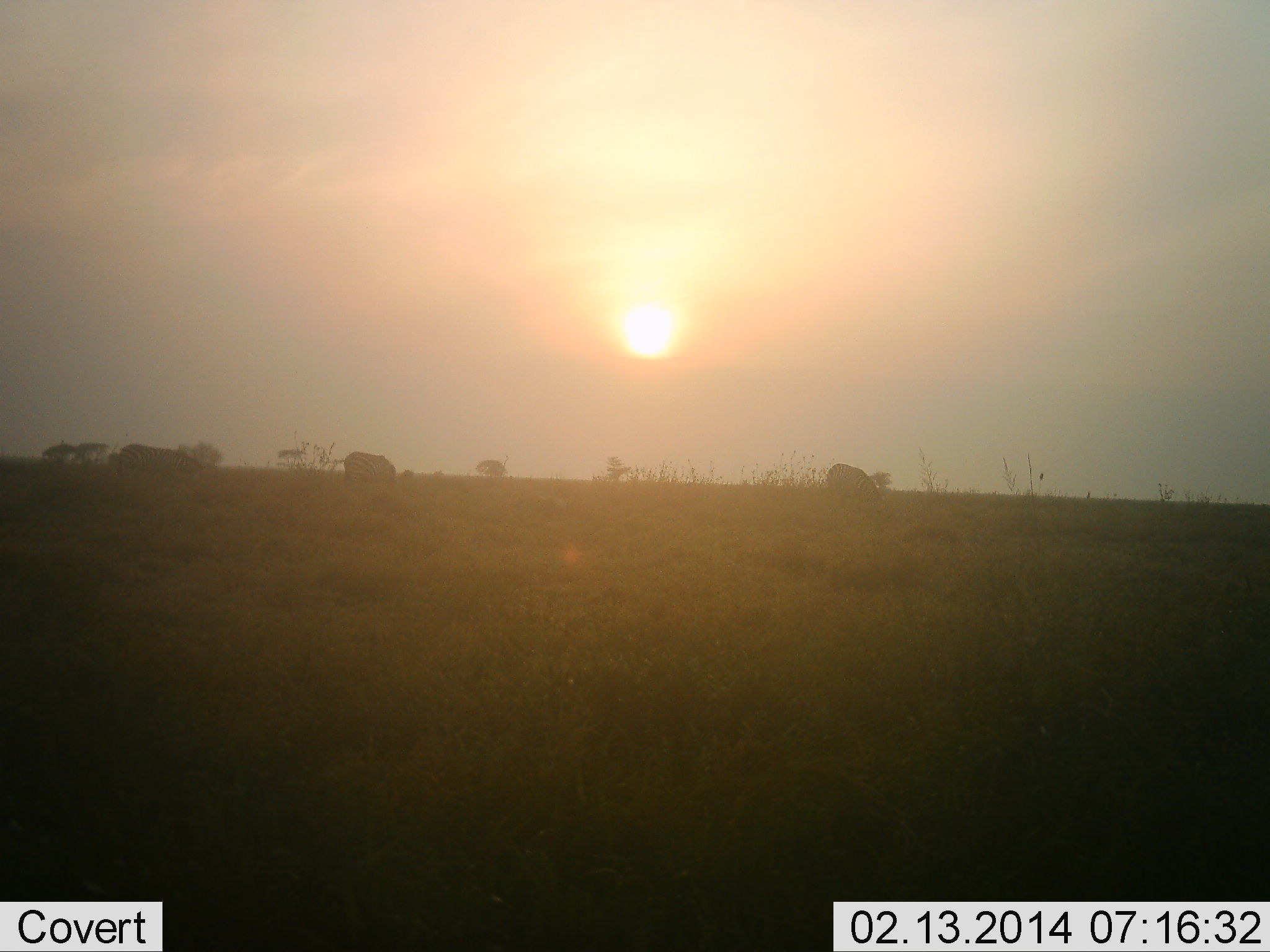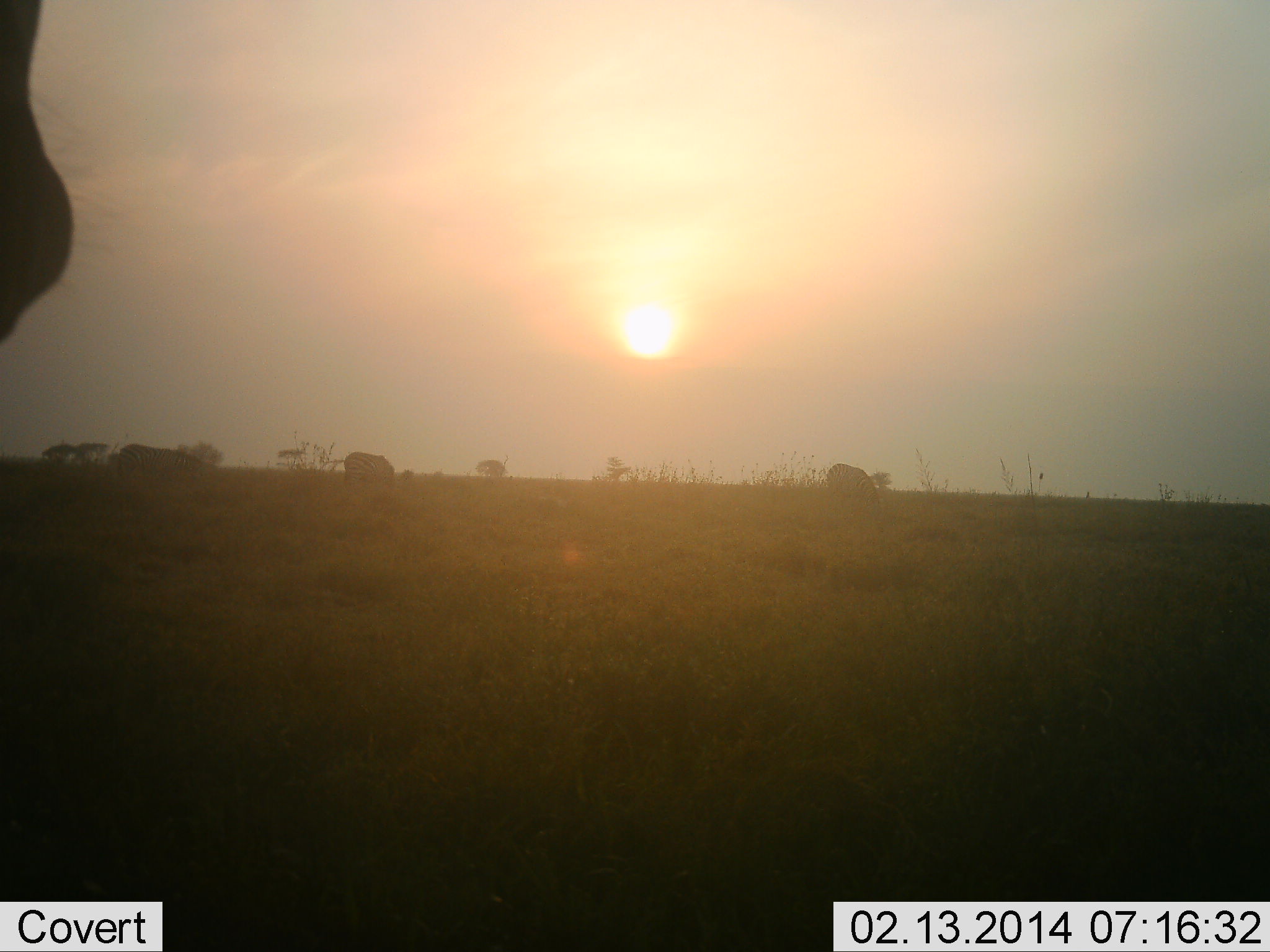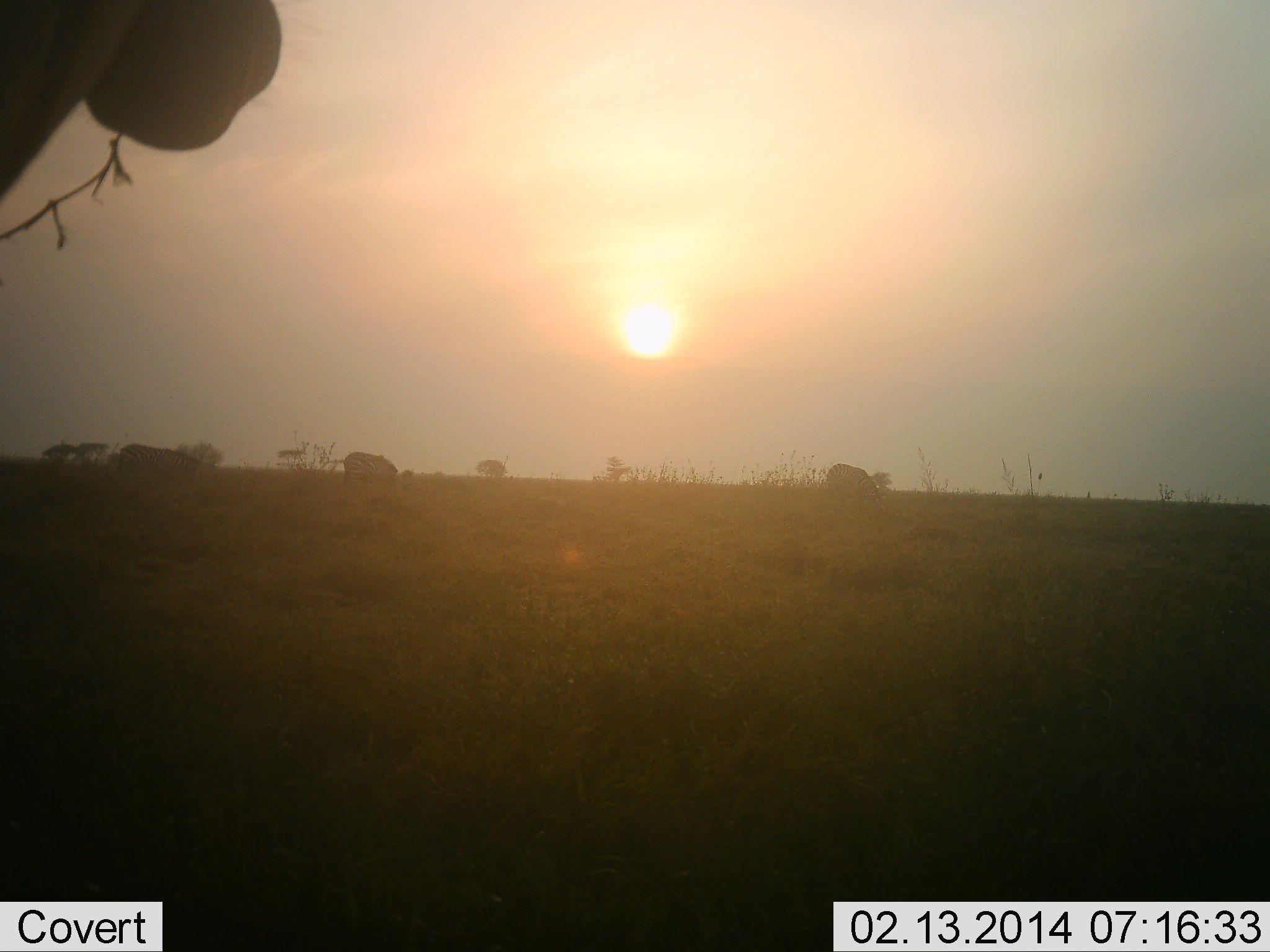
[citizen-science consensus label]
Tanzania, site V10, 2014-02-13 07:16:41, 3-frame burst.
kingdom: Animalia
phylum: Chordata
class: Mammalia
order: Perissodactyla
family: Equidae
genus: Equus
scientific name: Equus quagga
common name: plains zebra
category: zebra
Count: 3.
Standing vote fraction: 27%.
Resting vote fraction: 0%.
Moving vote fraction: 0%.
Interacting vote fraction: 0%.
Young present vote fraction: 0%.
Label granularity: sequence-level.